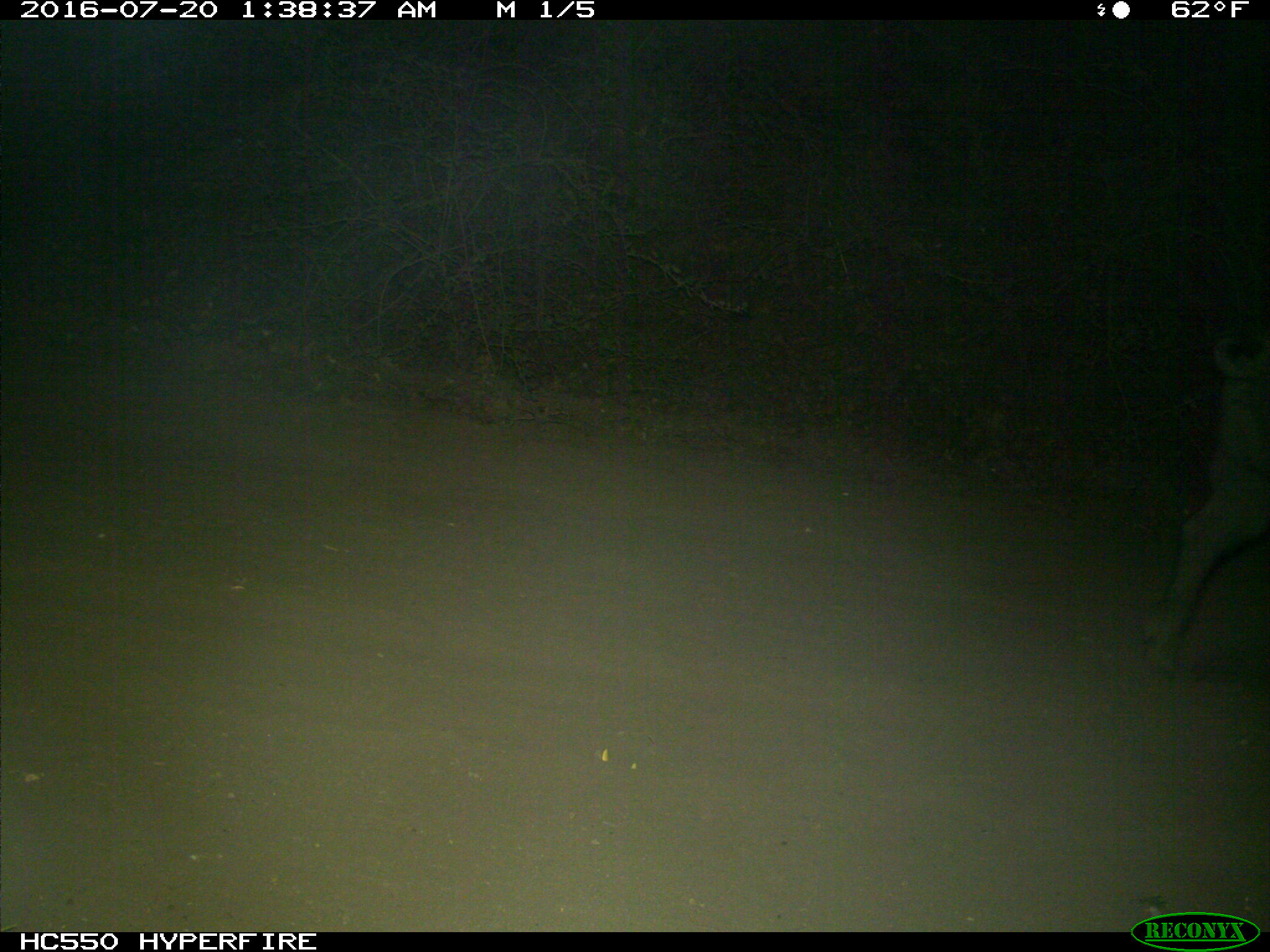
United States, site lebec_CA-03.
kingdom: Animalia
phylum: Chordata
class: Mammalia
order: Artiodactyla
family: Suidae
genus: Sus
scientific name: Sus scrofa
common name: wild boar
Sus scrofa (wild boar).